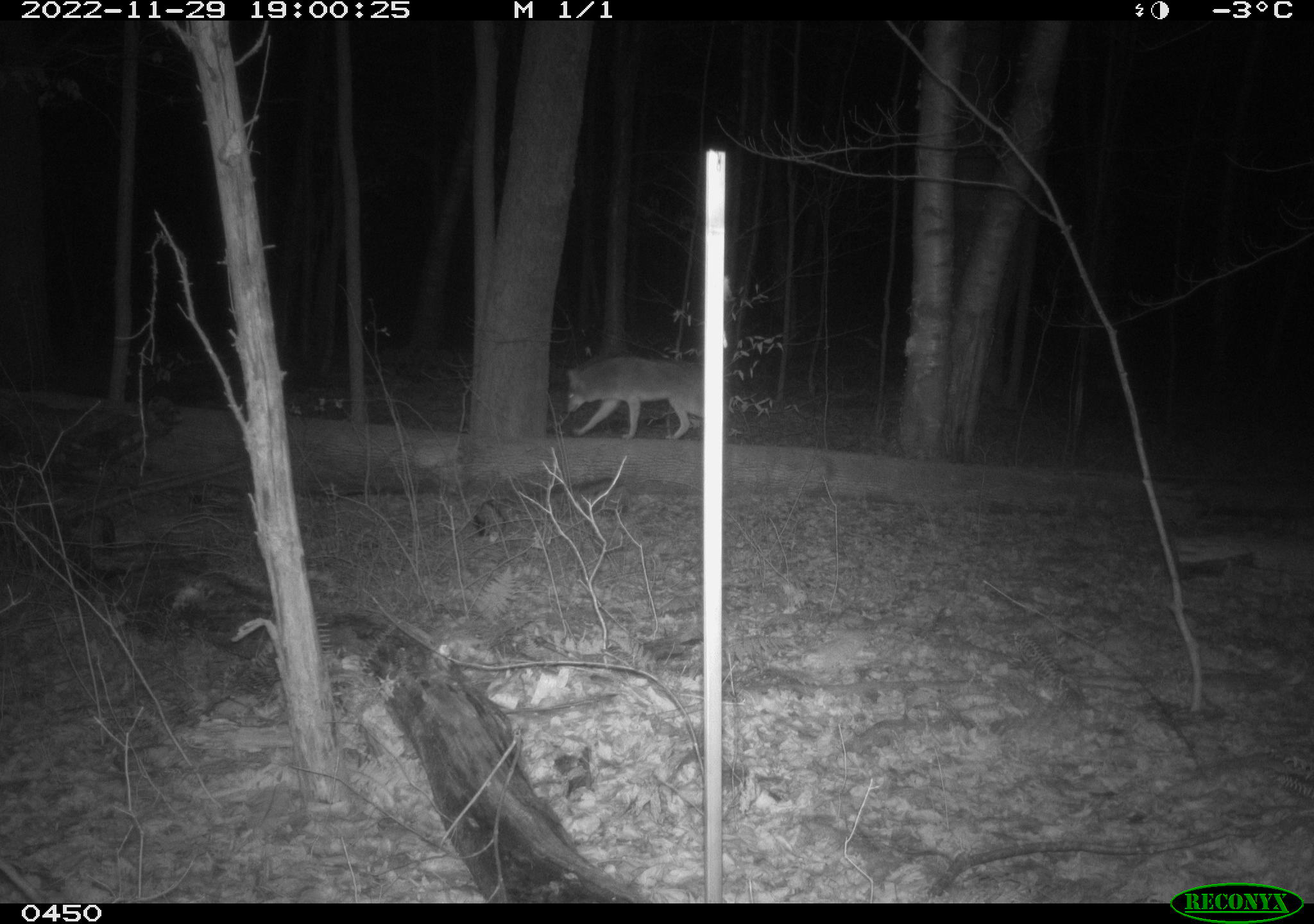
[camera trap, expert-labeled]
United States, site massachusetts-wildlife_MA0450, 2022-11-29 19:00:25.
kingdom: Animalia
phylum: Chordata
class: Mammalia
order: Carnivora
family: Canidae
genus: Canis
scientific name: Canis latrans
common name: coyote